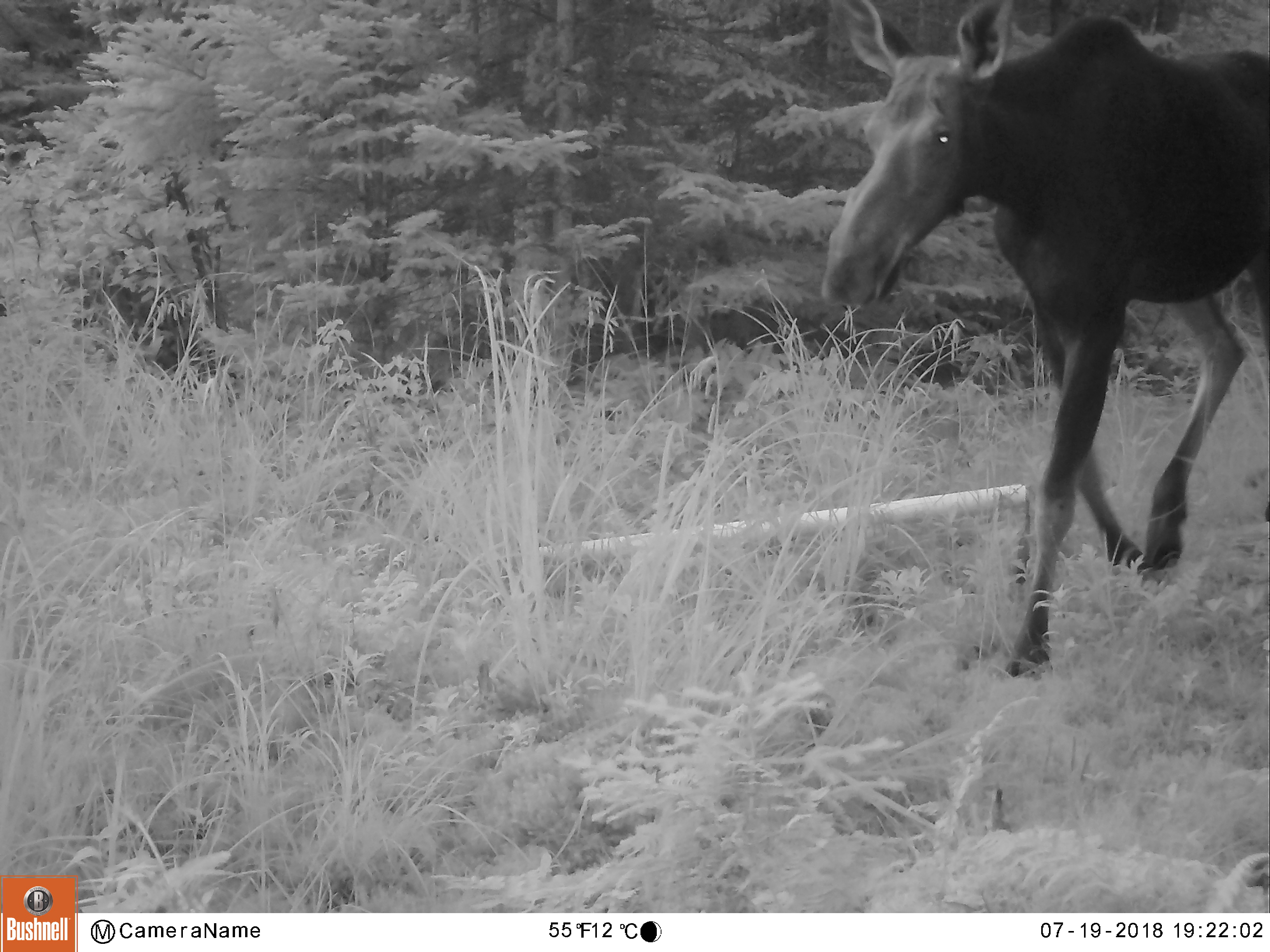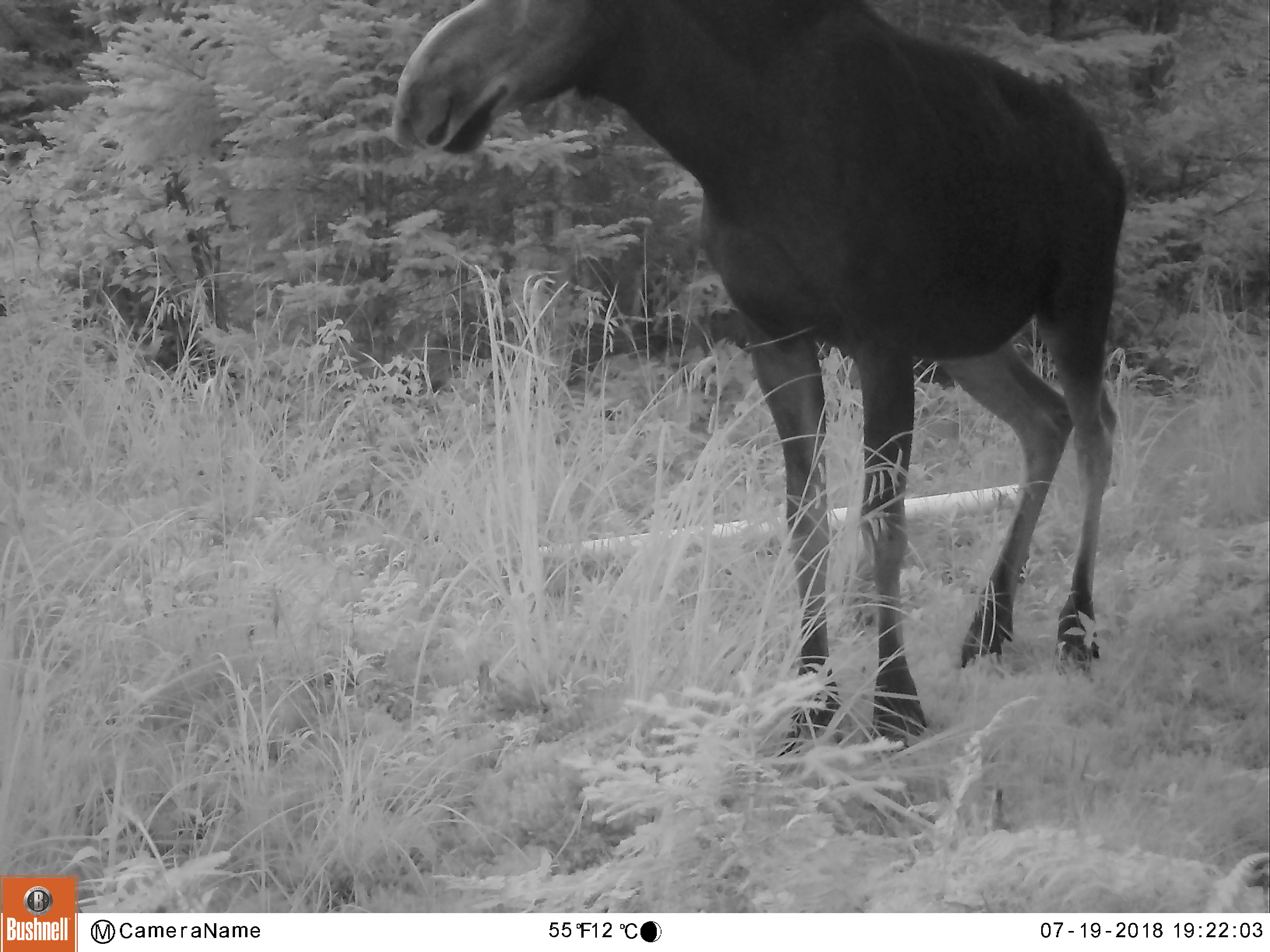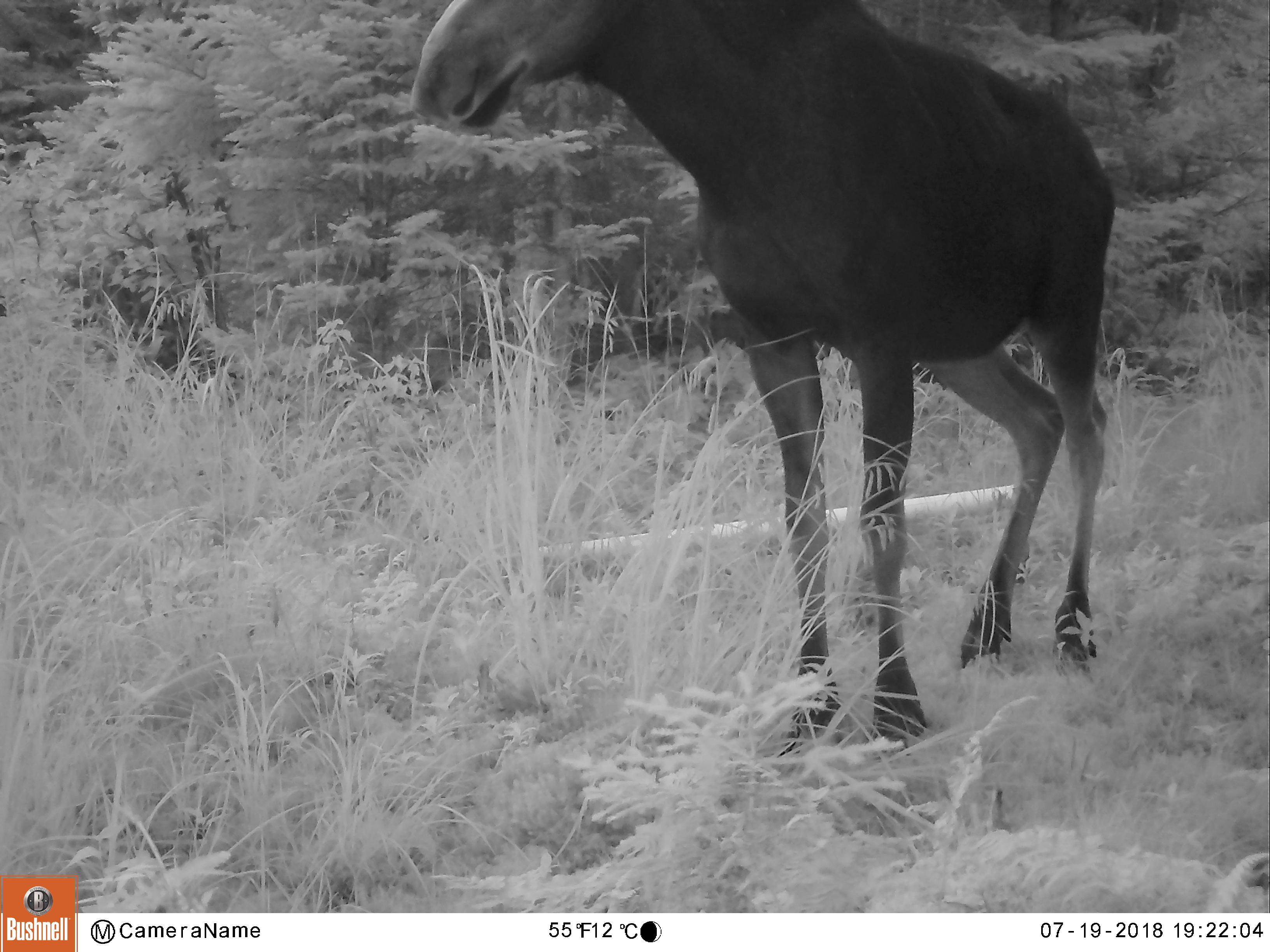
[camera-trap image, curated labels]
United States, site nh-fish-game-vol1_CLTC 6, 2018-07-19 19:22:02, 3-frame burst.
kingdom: Animalia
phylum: Chordata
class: Mammalia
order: Artiodactyla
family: Cervidae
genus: Alces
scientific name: Alces alces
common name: moose